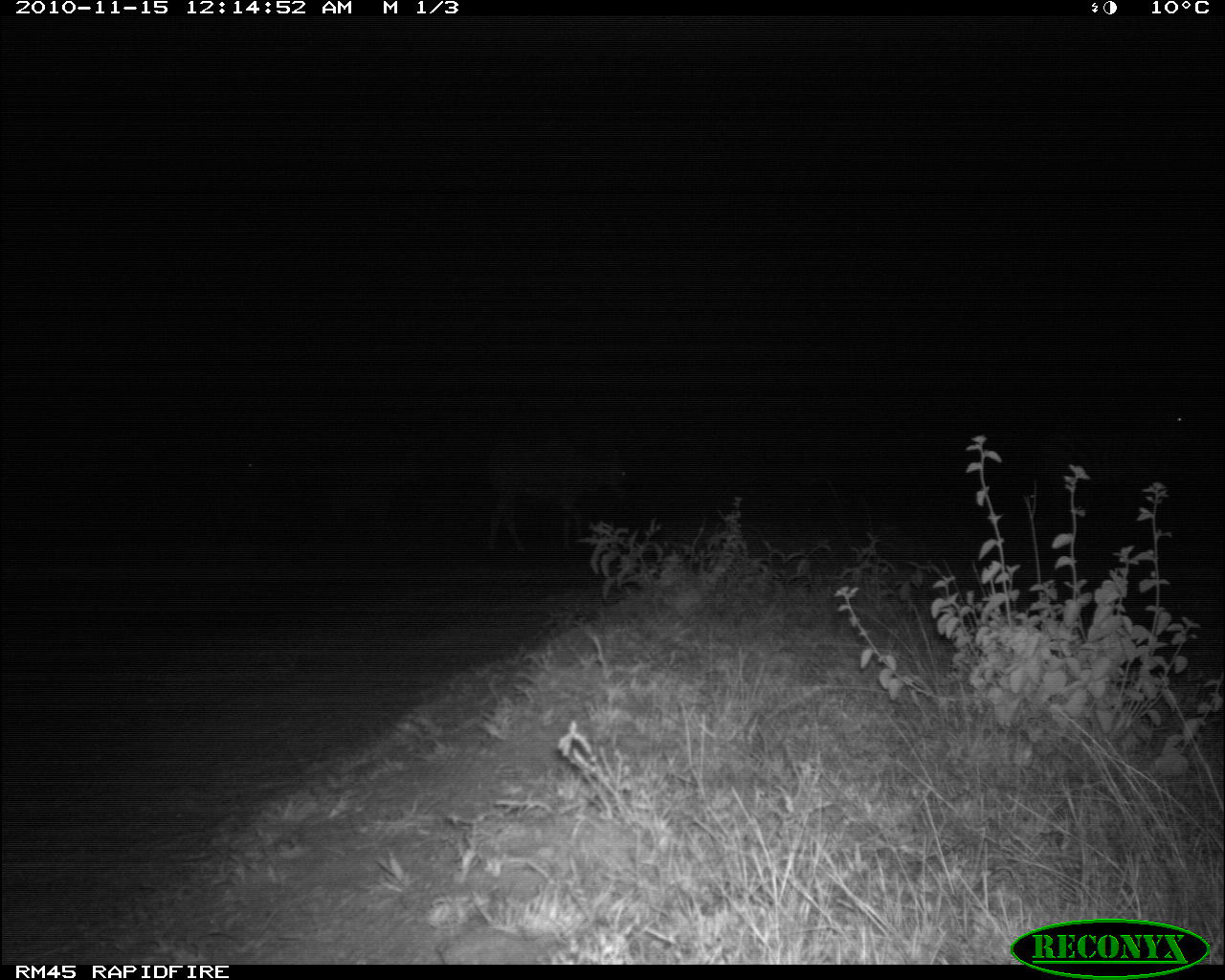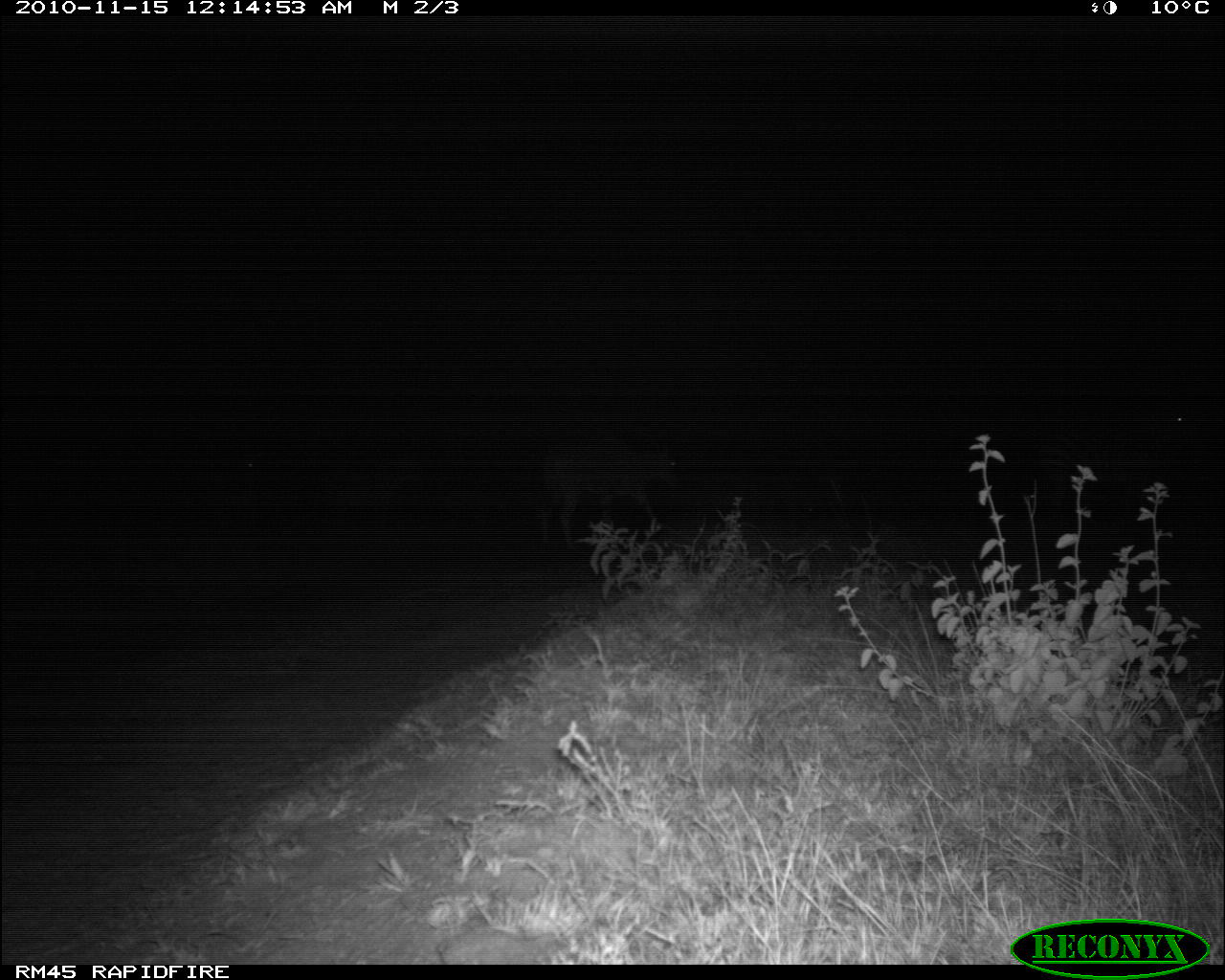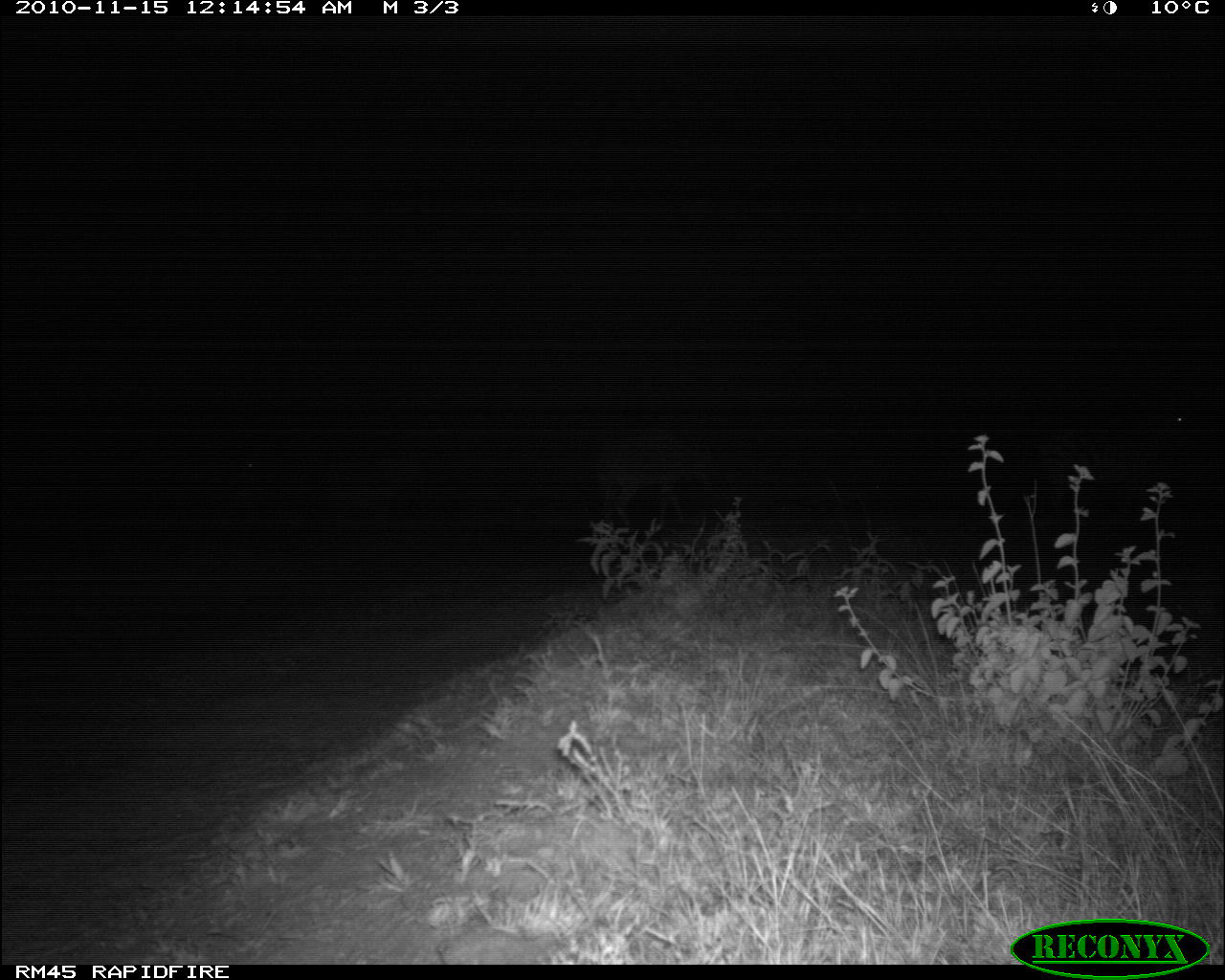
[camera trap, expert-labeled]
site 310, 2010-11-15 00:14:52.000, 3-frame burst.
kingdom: Animalia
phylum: Chordata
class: Mammalia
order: Artiodactyla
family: Bovidae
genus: Tragelaphus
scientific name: Tragelaphus oryx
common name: eland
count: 1